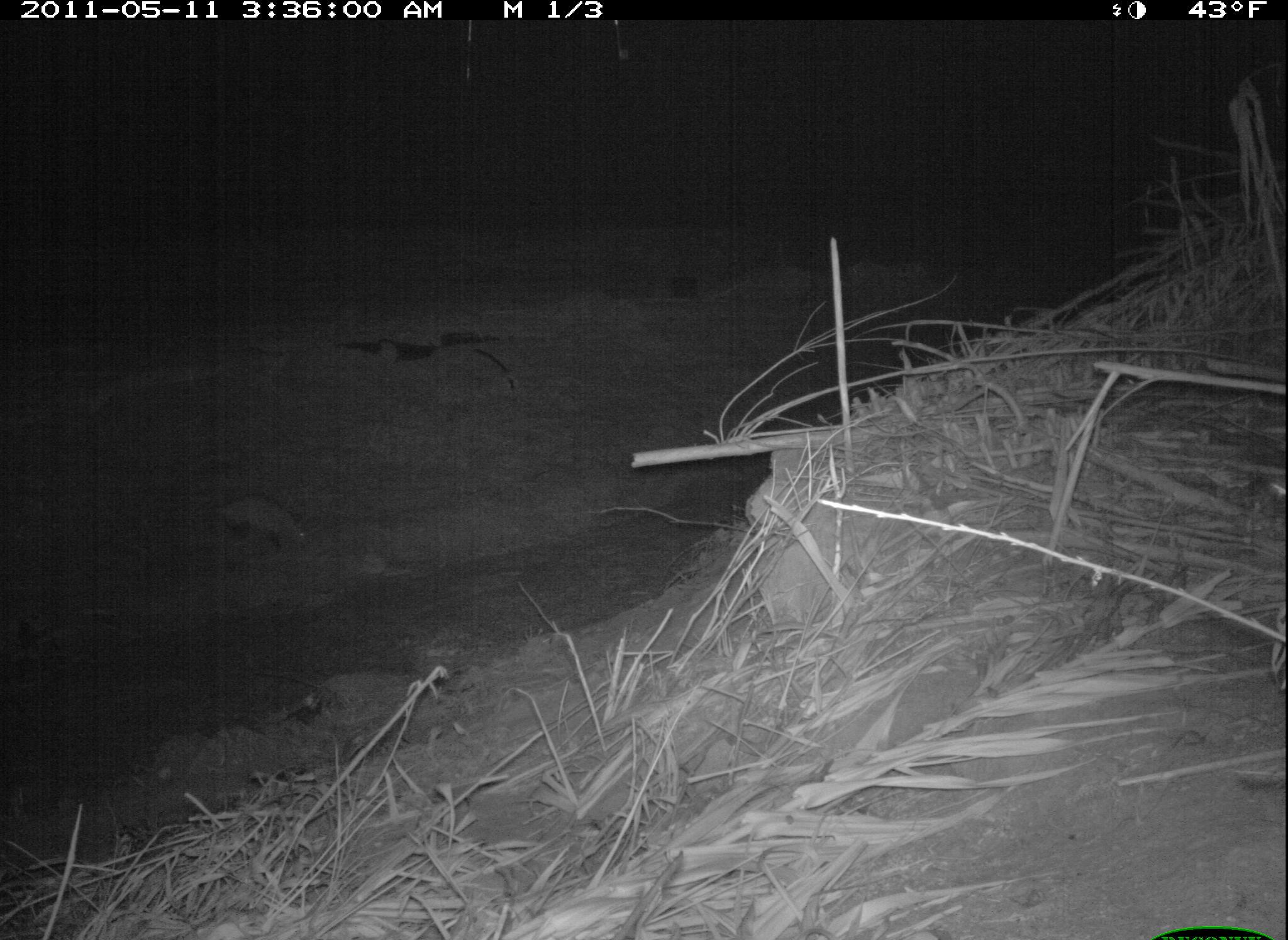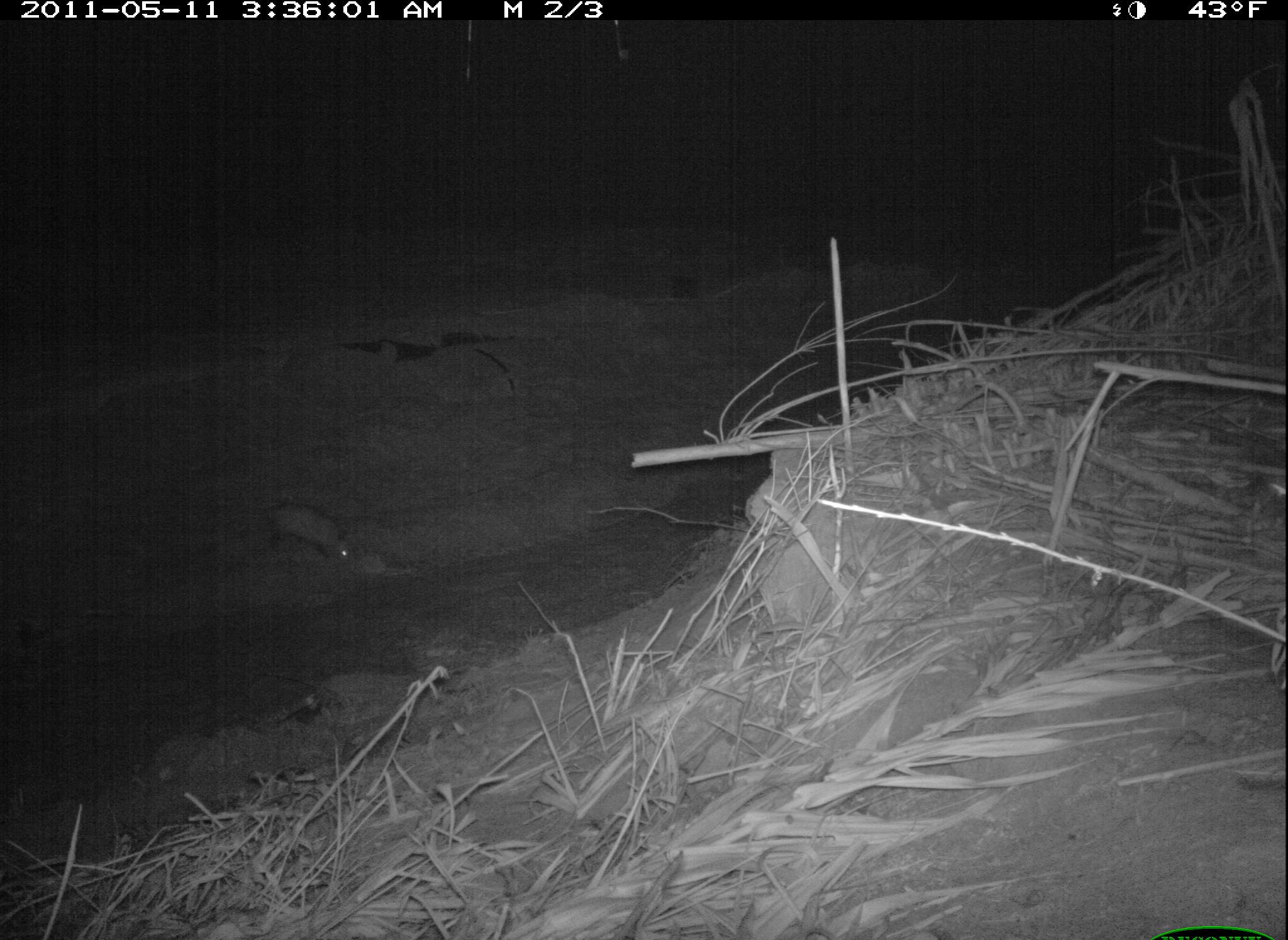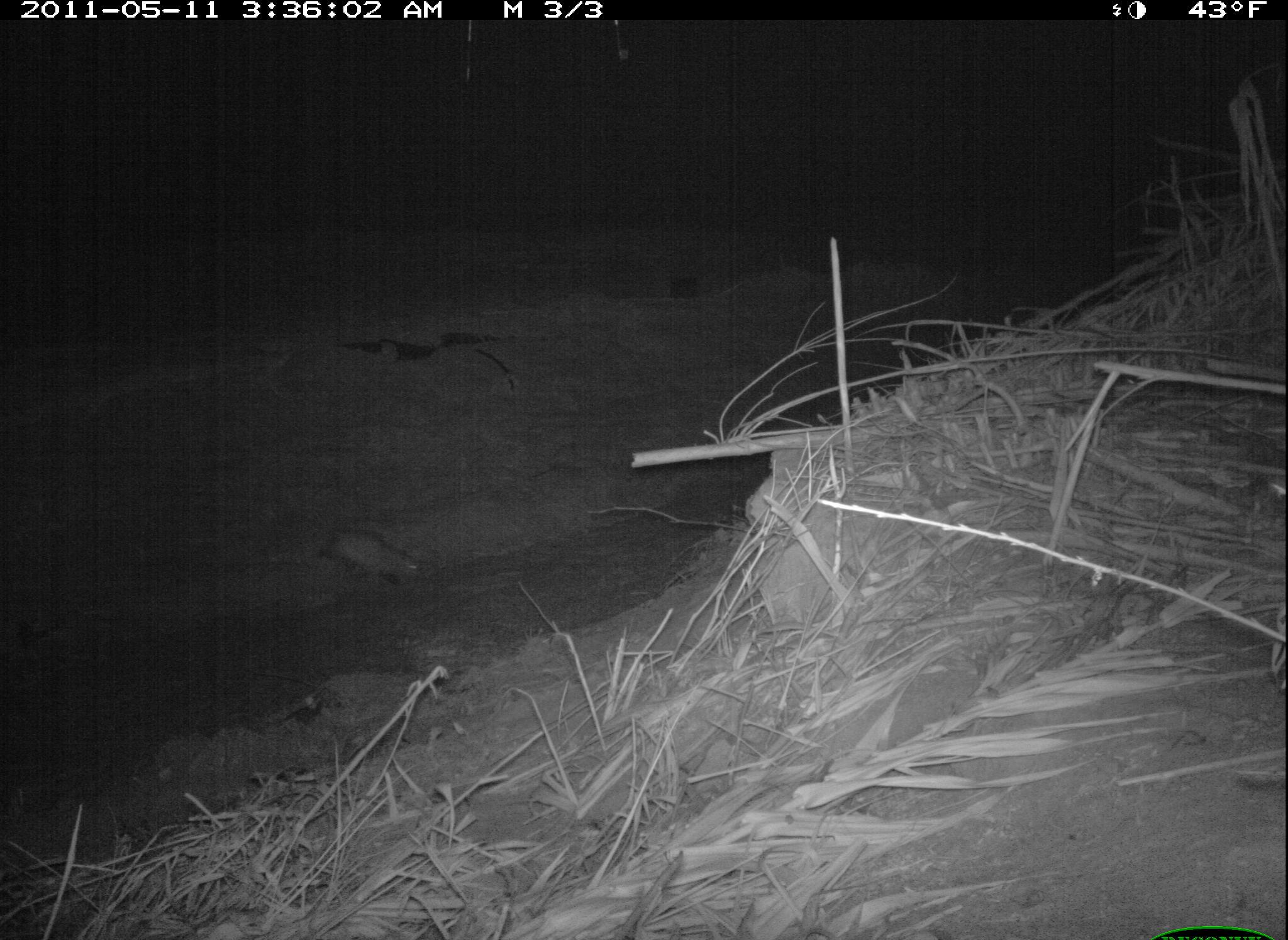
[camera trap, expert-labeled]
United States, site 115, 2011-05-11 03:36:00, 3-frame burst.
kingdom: Animalia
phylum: Chordata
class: Mammalia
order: Didelphimorphia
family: Didelphidae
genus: Didelphis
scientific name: Didelphis virginiana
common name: virginia opossum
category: opossum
Opossum (virginia opossum) (Didelphis virginiana).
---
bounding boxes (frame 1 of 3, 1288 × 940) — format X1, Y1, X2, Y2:
opossum: 203, 485, 320, 570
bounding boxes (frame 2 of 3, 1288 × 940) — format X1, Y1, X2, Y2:
opossum: 233, 486, 390, 591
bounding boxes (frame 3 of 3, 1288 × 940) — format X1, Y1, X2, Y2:
opossum: 301, 507, 454, 601